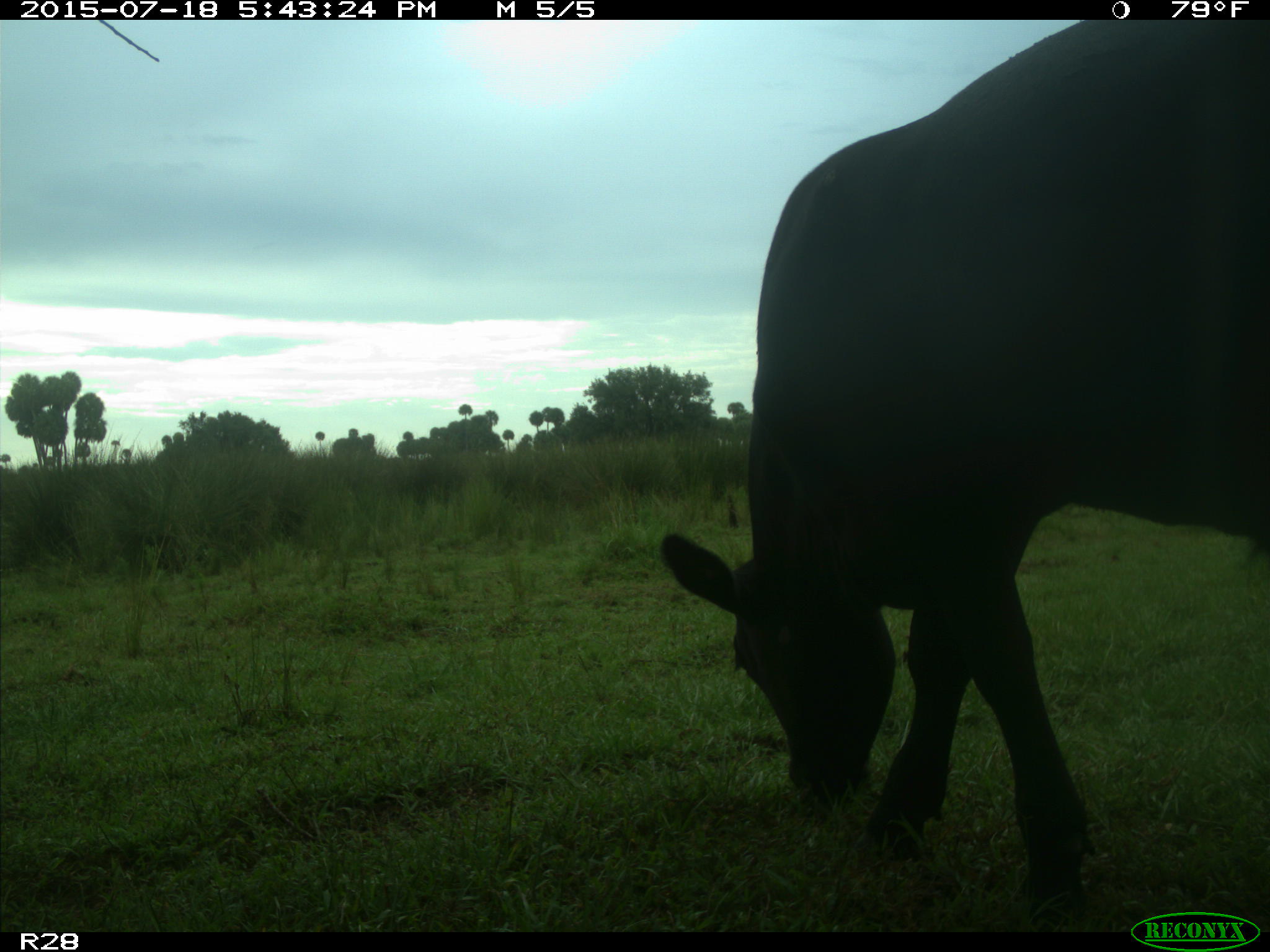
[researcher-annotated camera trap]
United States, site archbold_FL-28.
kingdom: Animalia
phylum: Chordata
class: Mammalia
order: Artiodactyla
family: Bovidae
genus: Bos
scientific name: Bos taurus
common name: domestic cow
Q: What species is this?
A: Bos taurus (domestic cow).